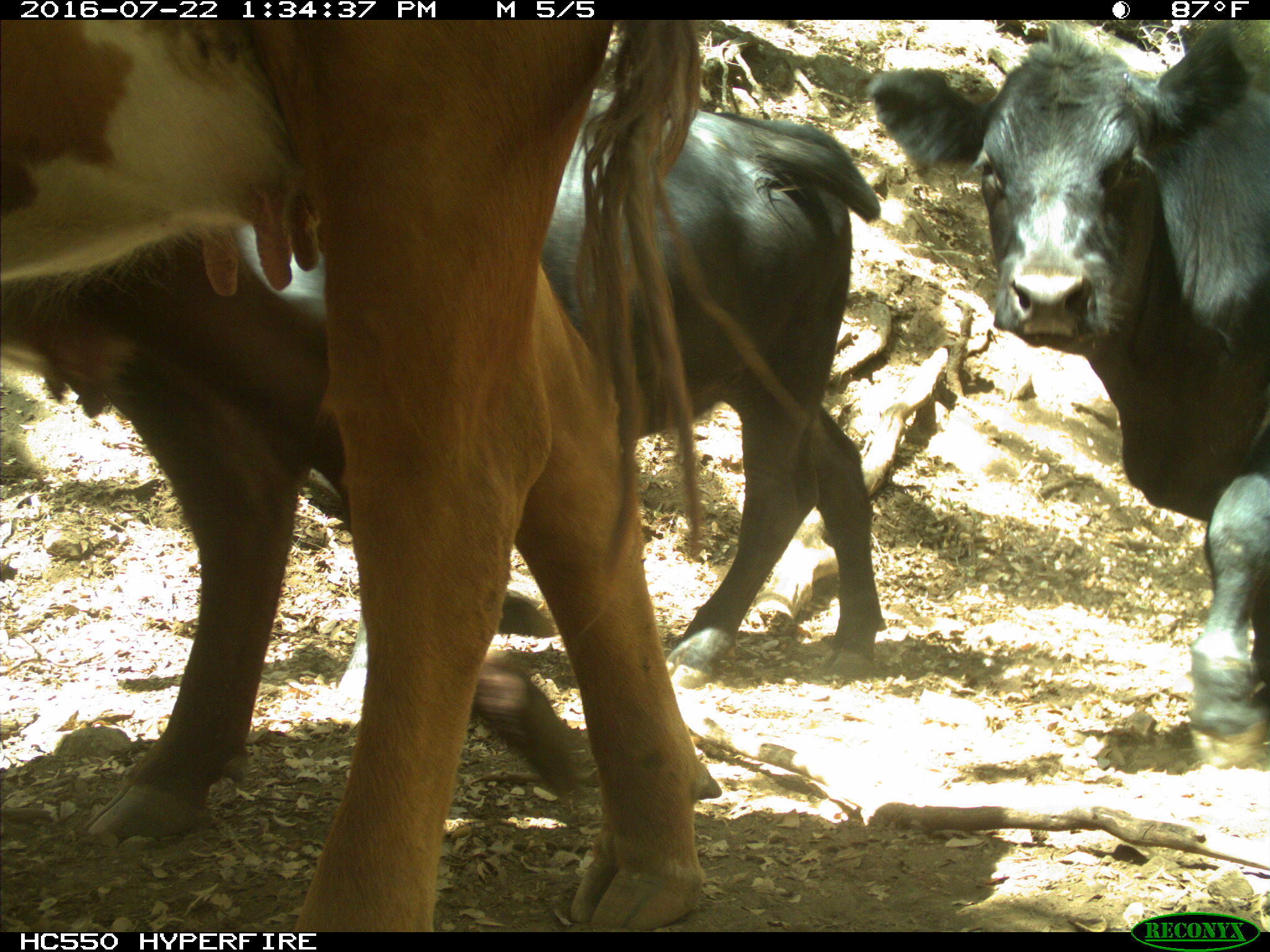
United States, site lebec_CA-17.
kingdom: Animalia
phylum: Chordata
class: Mammalia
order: Artiodactyla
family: Bovidae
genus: Bos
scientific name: Bos taurus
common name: domestic cow